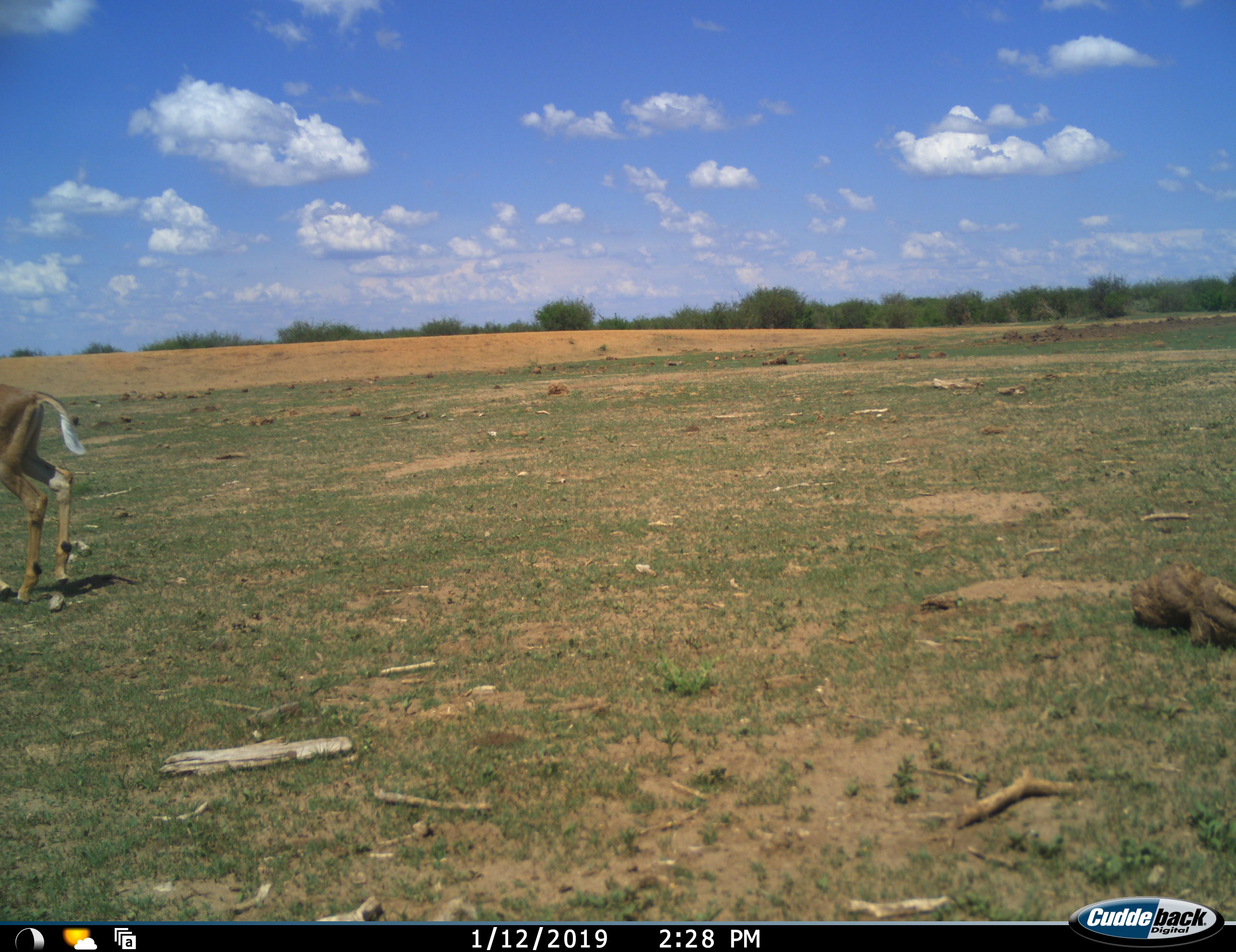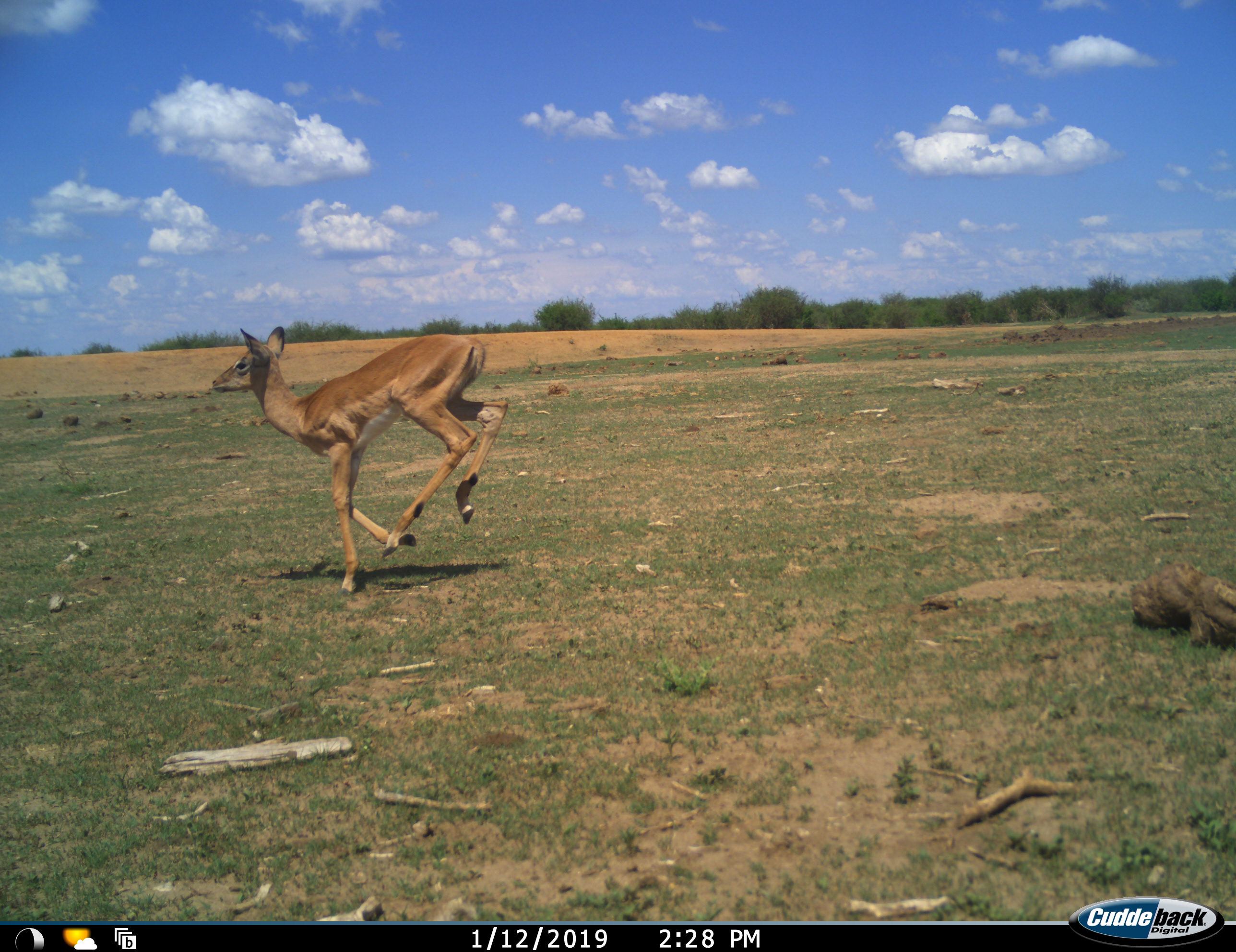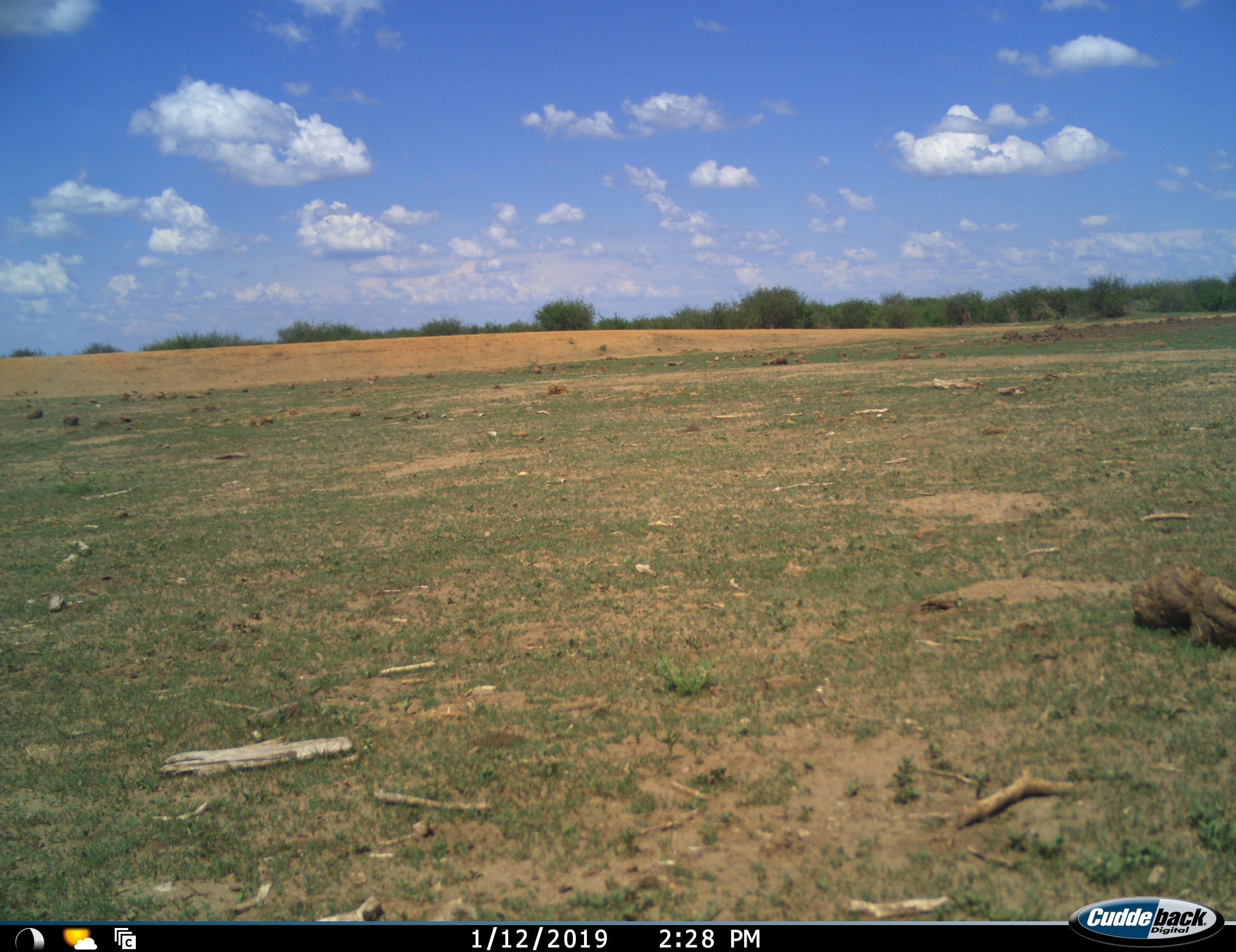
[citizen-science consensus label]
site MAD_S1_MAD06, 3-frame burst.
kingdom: Animalia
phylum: Chordata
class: Mammalia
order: Artiodactyla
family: Bovidae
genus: Aepyceros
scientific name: Aepyceros melampus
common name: impala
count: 1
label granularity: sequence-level